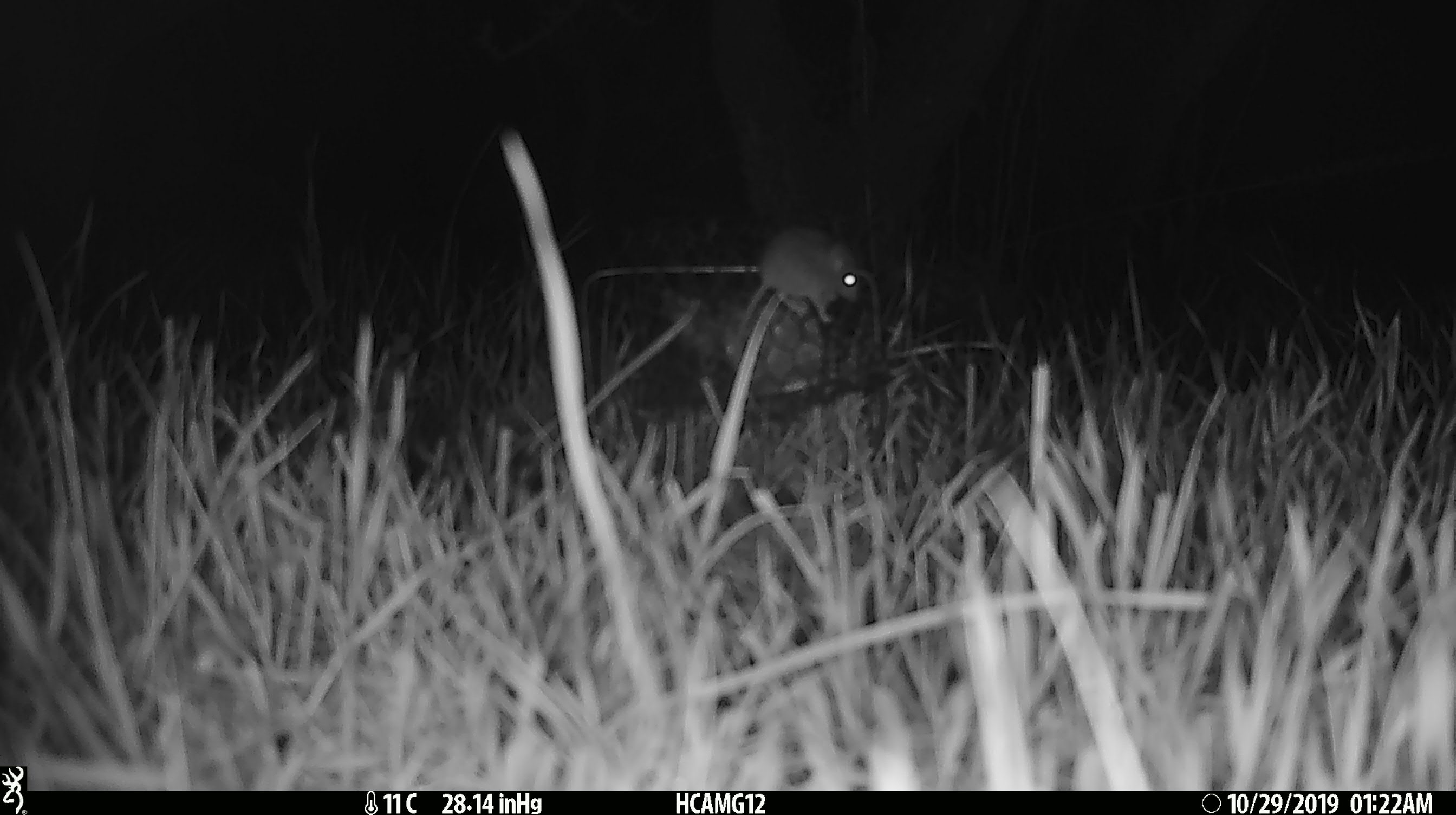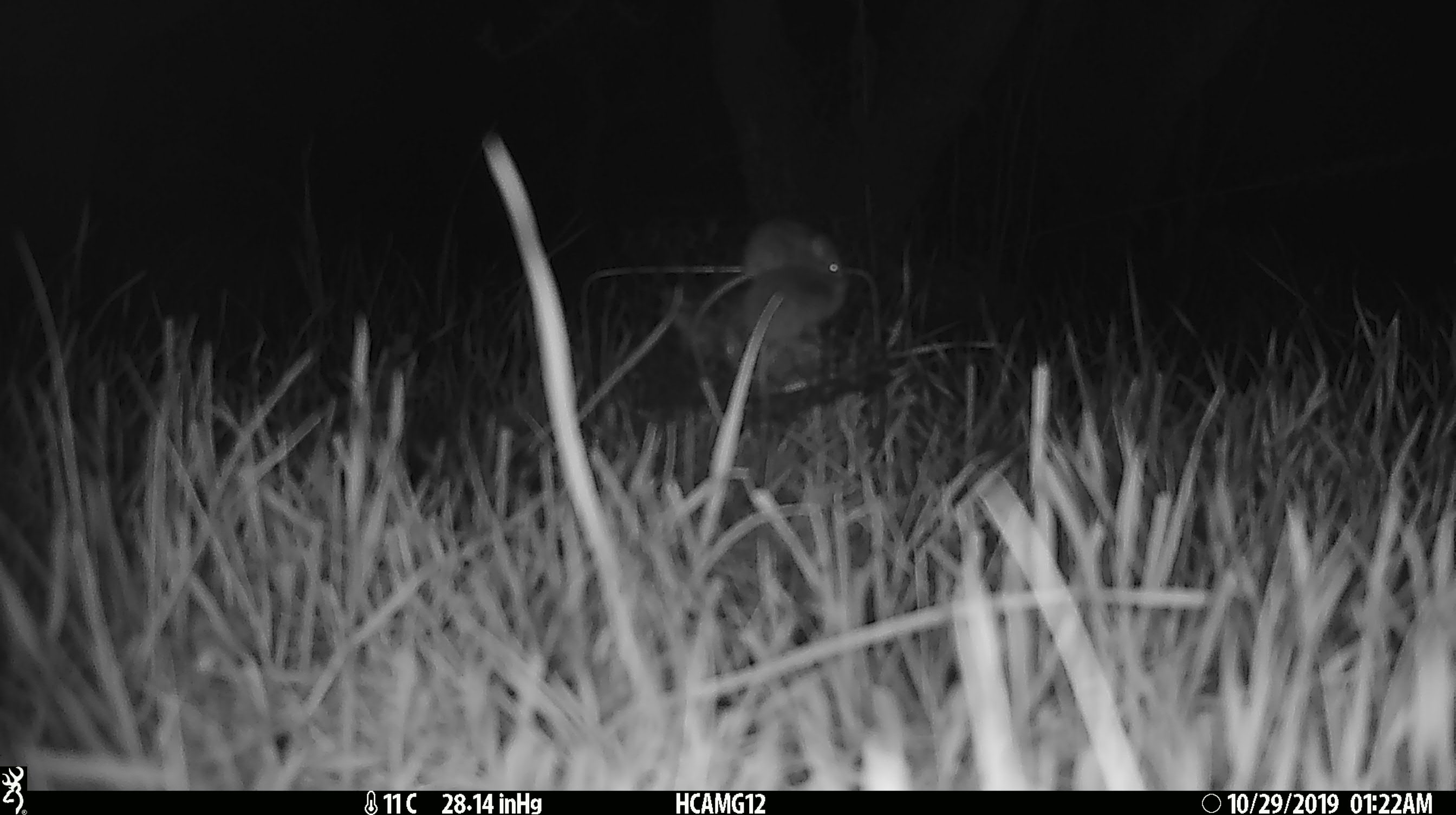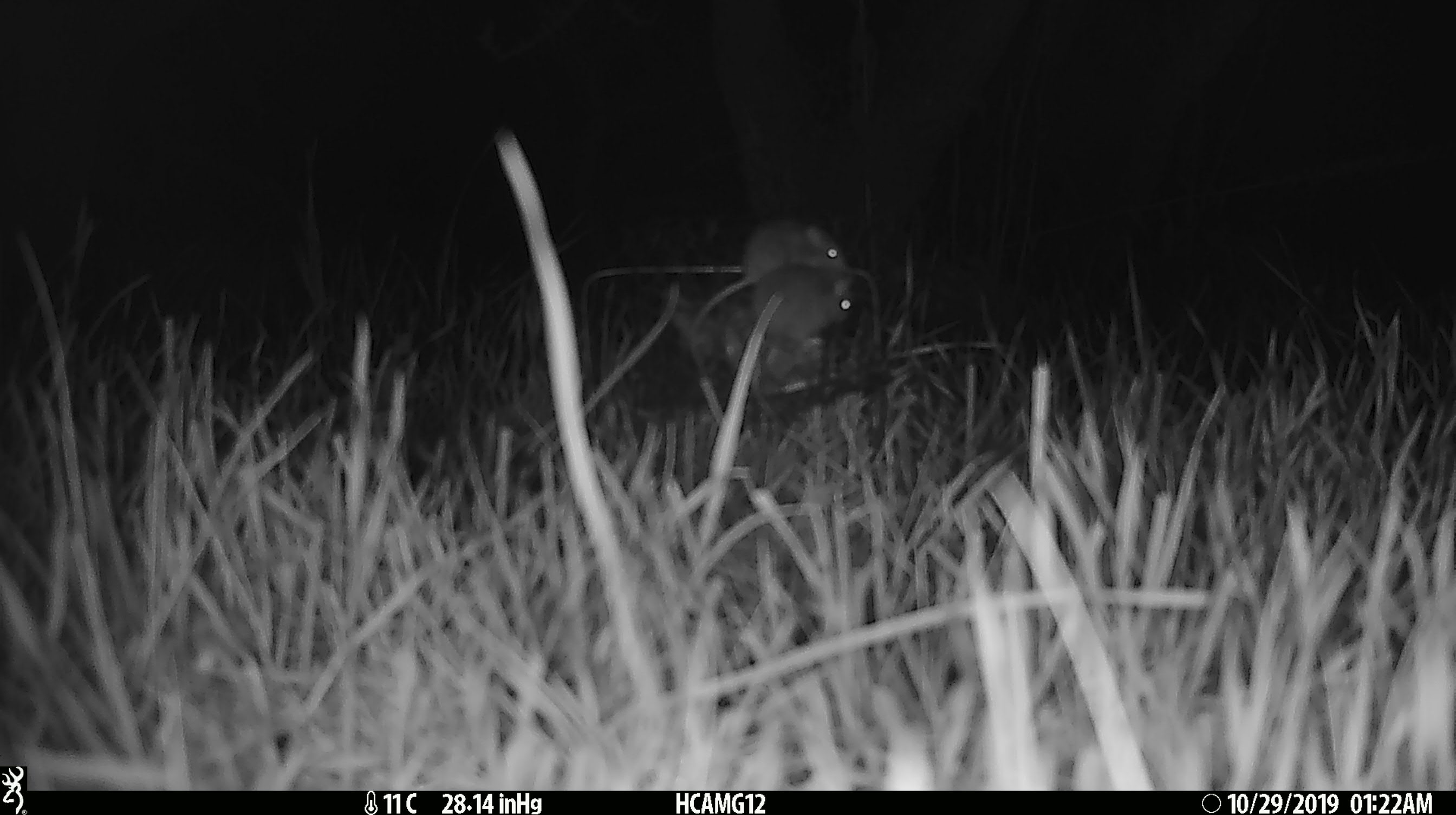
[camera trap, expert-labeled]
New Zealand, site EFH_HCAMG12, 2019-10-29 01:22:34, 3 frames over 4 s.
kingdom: Animalia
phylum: Chordata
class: Mammalia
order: Rodentia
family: Muridae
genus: Mus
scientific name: Mus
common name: mouse